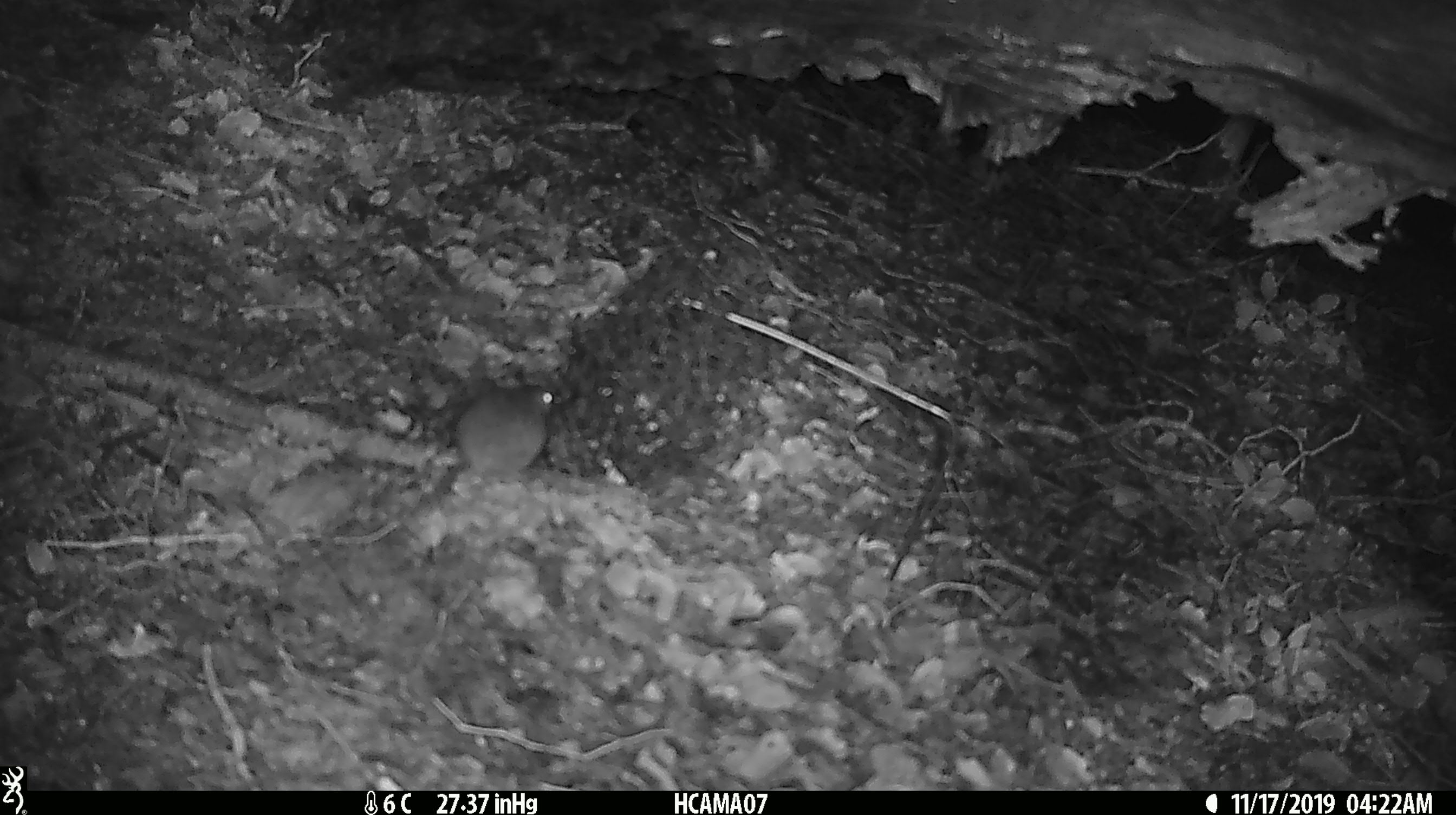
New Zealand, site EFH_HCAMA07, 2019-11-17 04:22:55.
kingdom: Animalia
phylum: Chordata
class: Mammalia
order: Rodentia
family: Muridae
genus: Mus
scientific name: Mus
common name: mouse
Mouse (Mus).